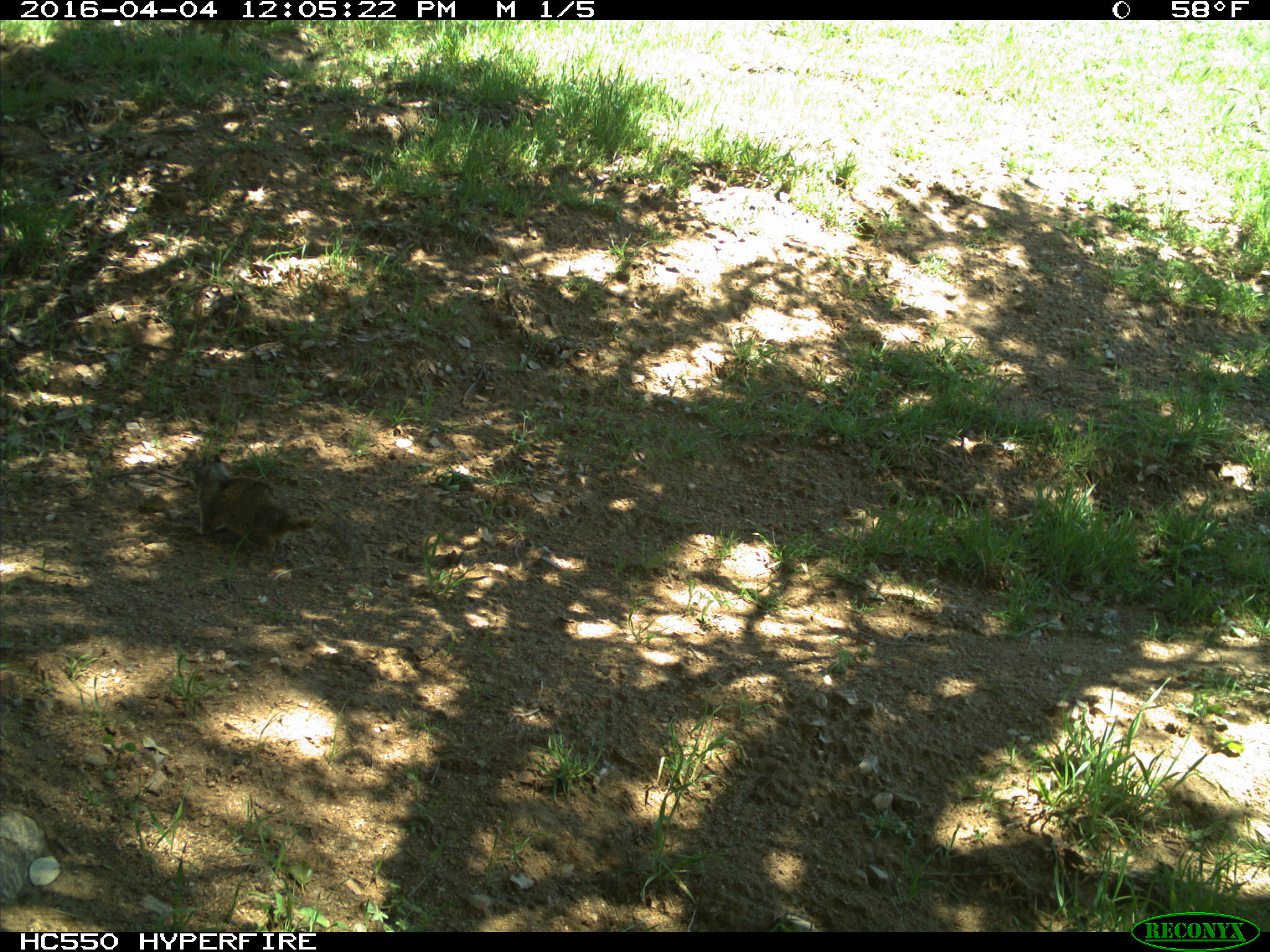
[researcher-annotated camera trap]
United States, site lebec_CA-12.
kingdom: Animalia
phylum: Chordata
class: Mammalia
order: Rodentia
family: Sciuridae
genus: Otospermophilus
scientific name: Otospermophilus beecheyi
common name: california ground squirrel